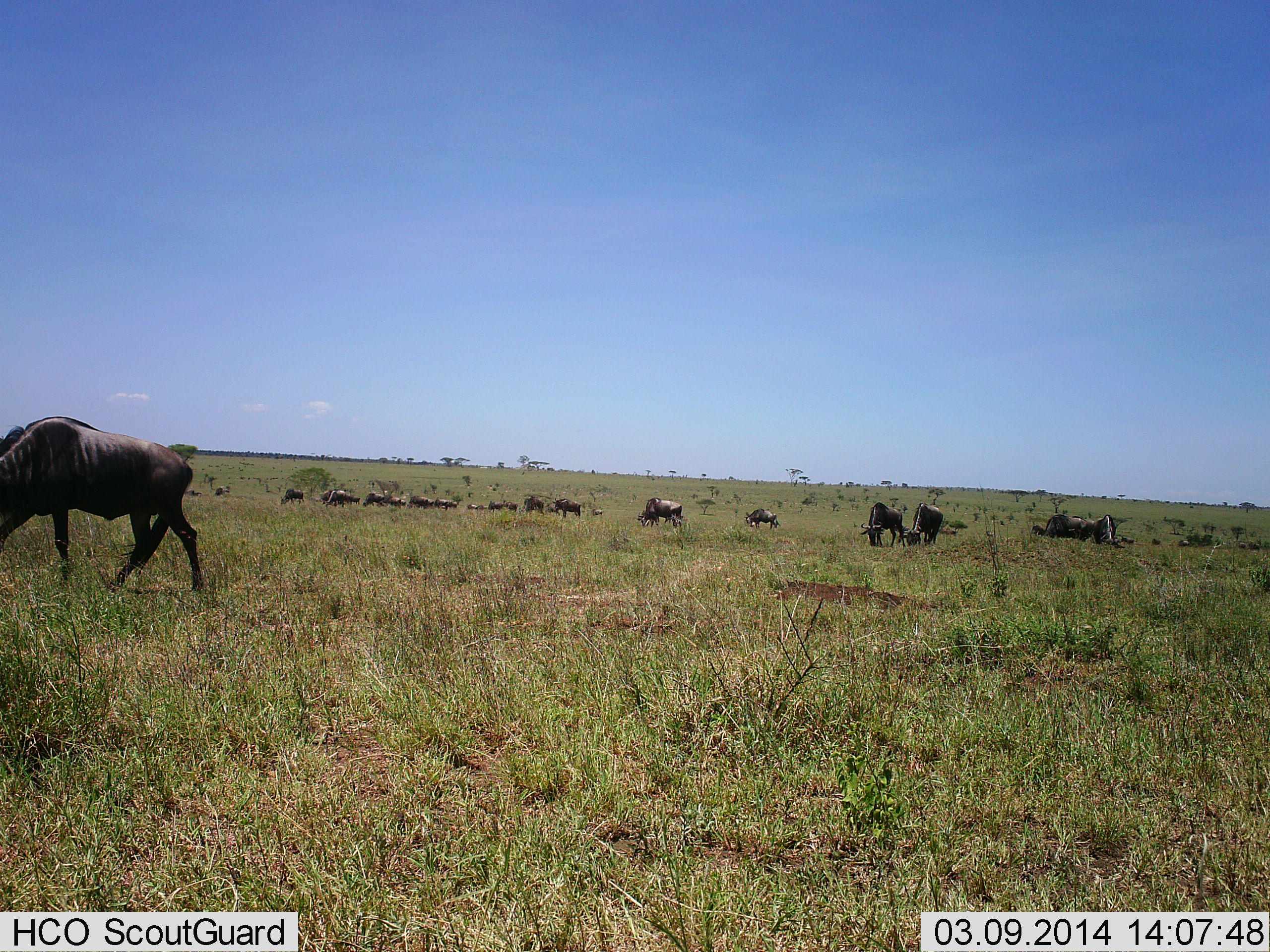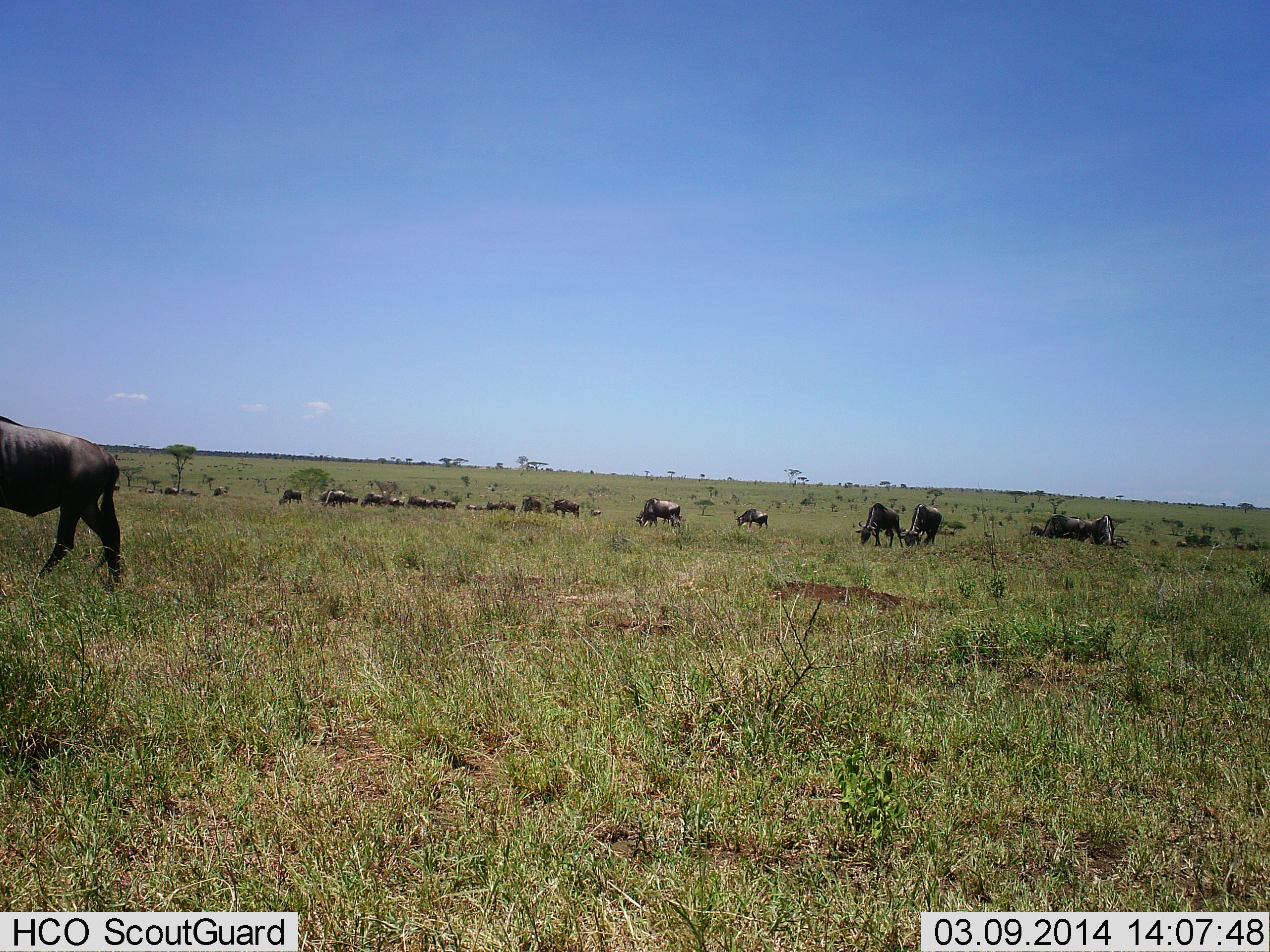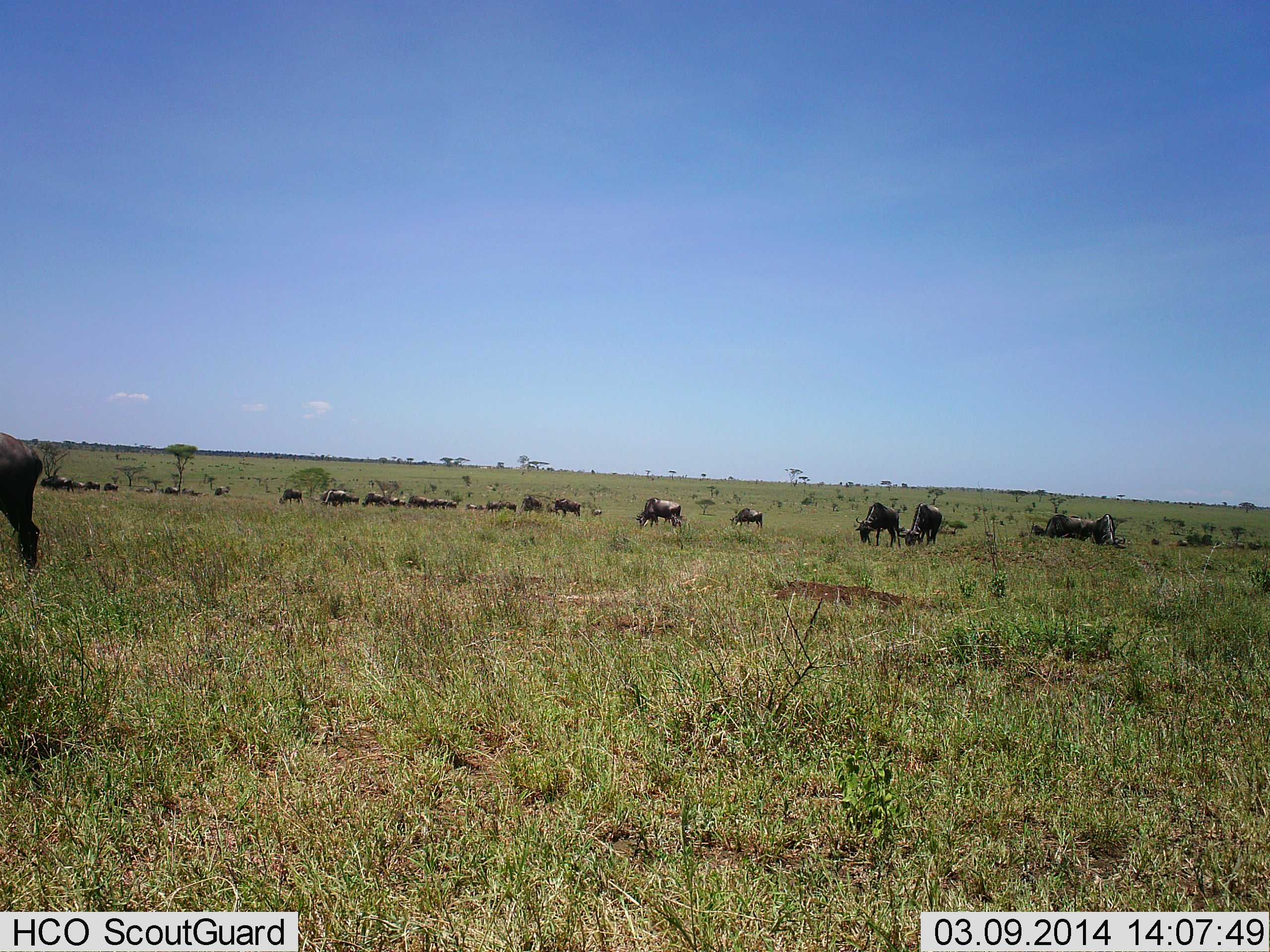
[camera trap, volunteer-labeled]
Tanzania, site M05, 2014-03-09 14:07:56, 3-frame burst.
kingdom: Animalia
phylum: Chordata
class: Mammalia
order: Artiodactyla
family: Bovidae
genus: Connochaetes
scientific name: Connochaetes taurinus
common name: blue wildebeest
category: wildebeest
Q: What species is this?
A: Wildebeest (blue wildebeest) (Connochaetes taurinus).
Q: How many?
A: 11-50.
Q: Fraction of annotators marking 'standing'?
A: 60%.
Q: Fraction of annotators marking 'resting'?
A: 20%.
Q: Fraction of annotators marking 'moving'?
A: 80%.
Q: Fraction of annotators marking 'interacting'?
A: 0%.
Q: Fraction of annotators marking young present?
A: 0%.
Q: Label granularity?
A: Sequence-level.